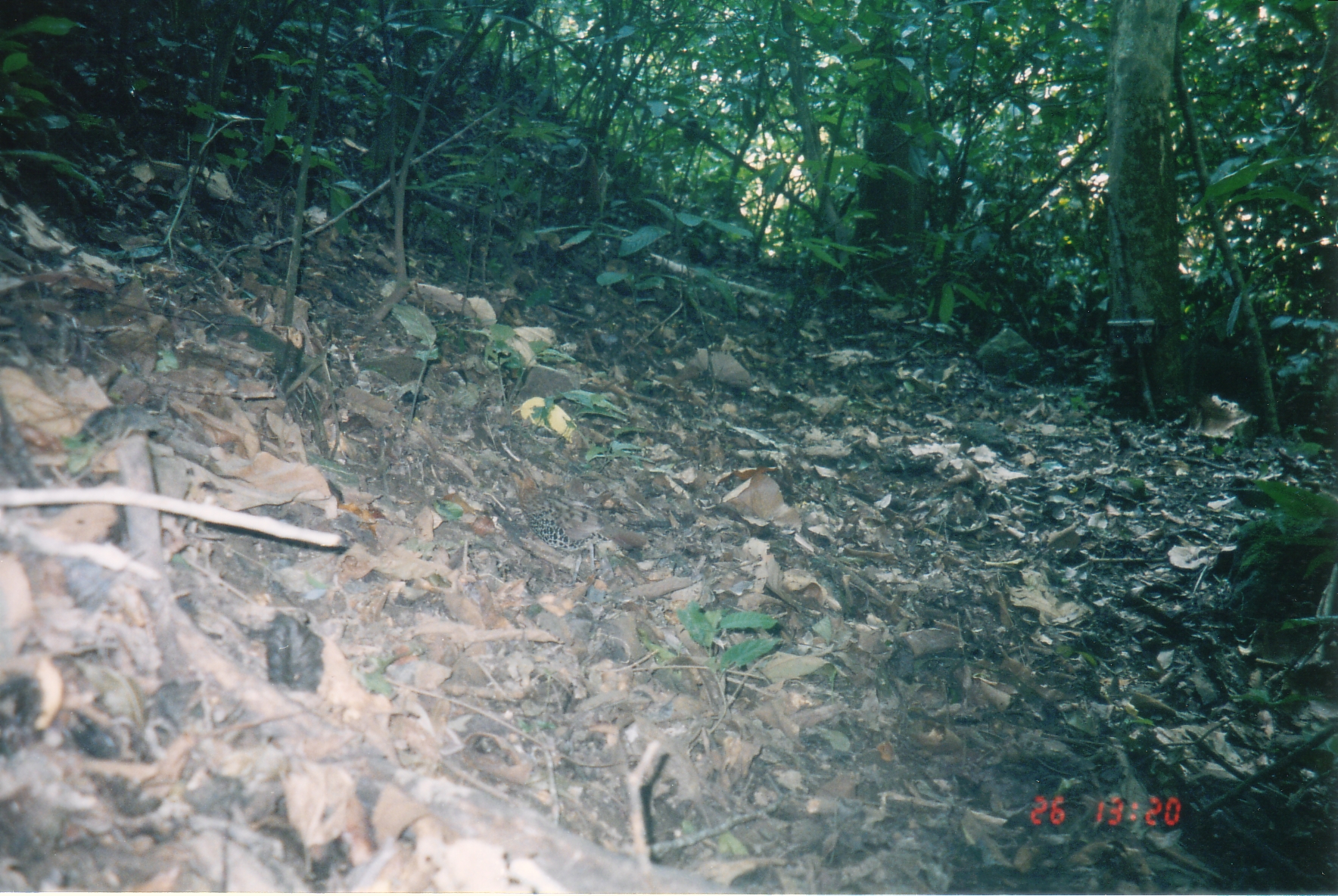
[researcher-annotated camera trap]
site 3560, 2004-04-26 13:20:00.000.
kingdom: Animalia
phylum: Chordata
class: Aves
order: Galliformes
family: Phasianidae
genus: Bambusicola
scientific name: Bambusicola fytchii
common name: mountain bamboo-partridge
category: bamusicola fytchii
Bamusicola fytchii (mountain bamboo-partridge) (Bambusicola fytchii), count 1.